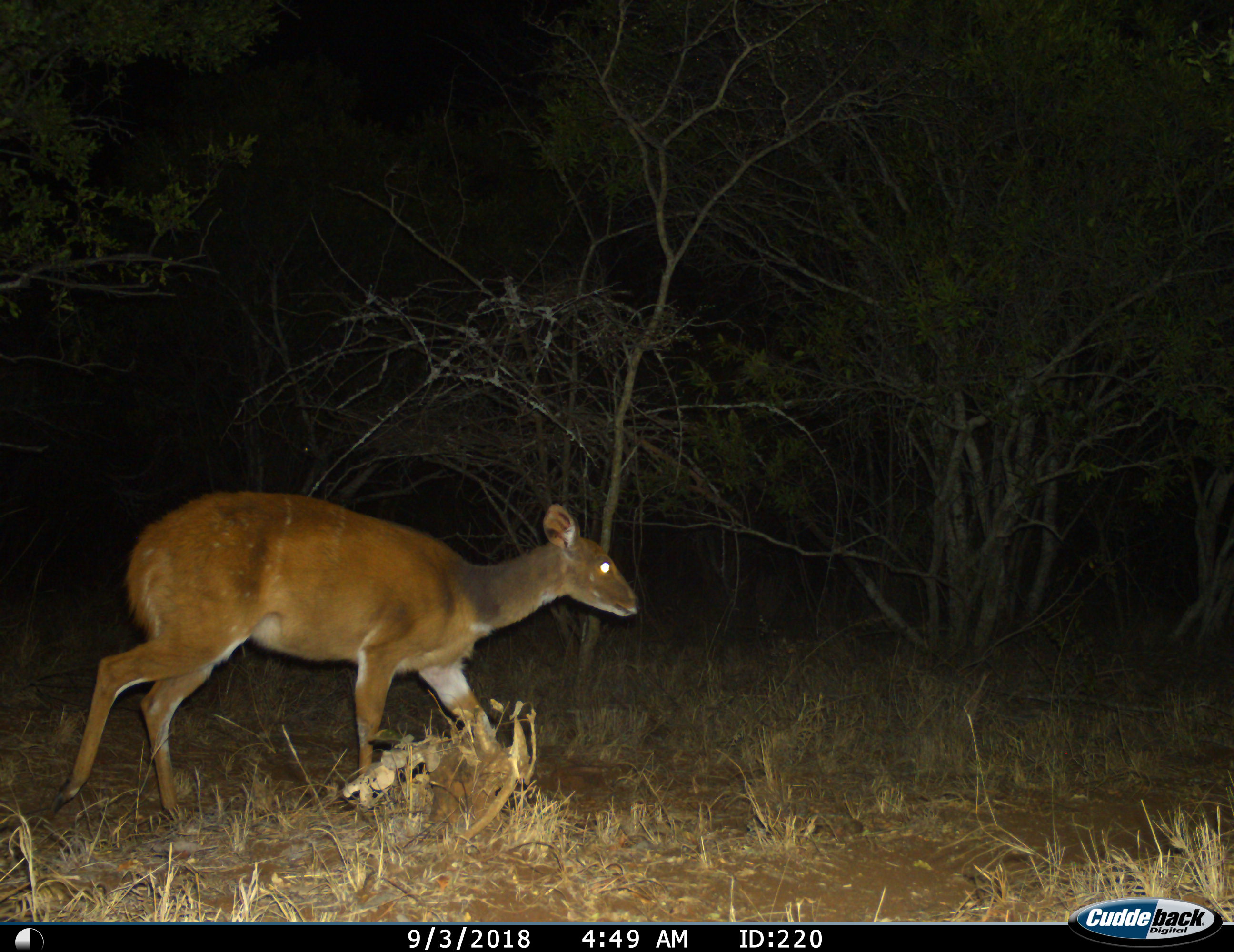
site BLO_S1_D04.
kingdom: Animalia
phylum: Chordata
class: Mammalia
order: Artiodactyla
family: Bovidae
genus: Tragelaphus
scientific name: Tragelaphus scriptus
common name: bushbuck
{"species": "bushbuck (Tragelaphus scriptus)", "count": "1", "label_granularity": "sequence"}